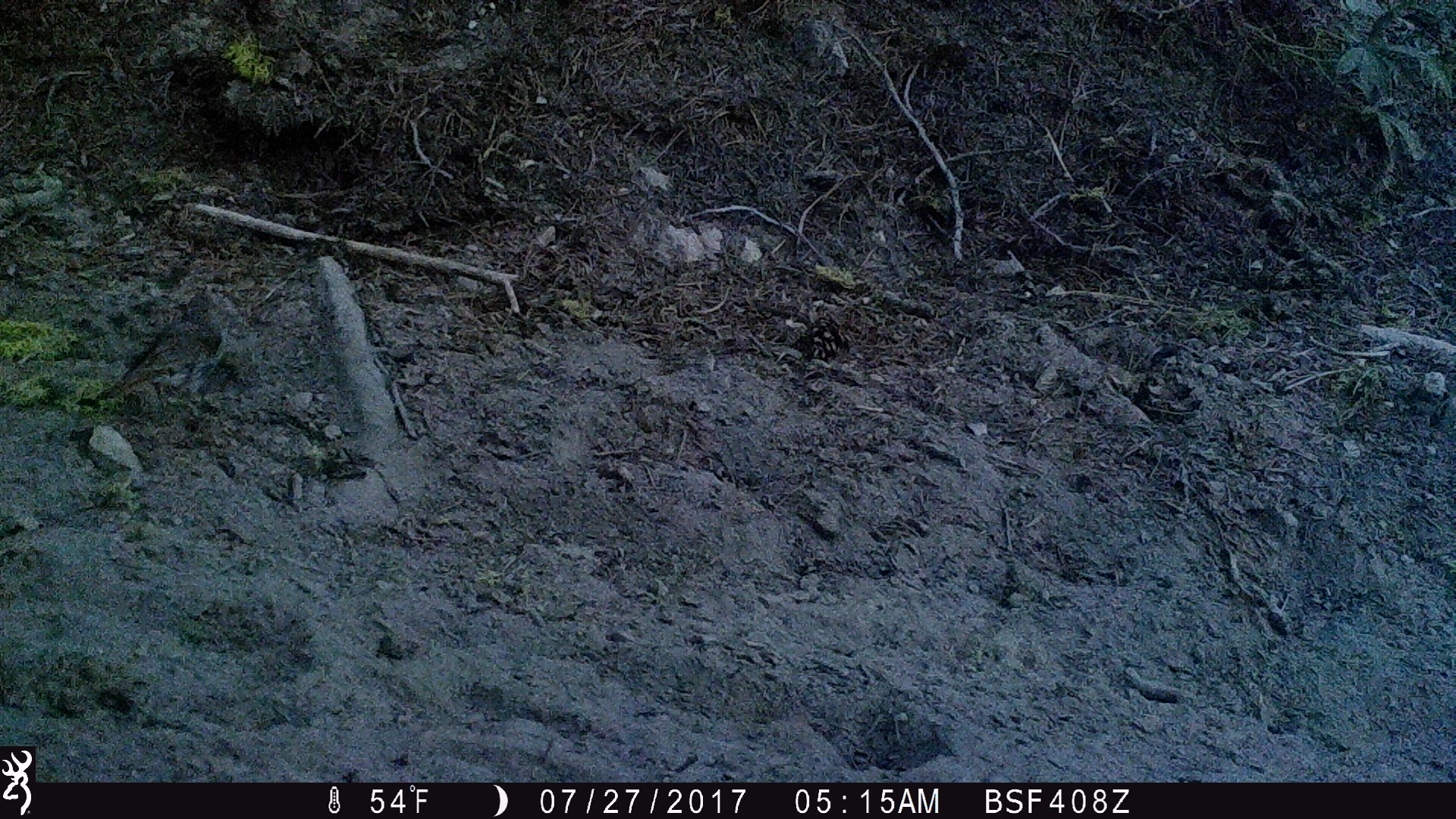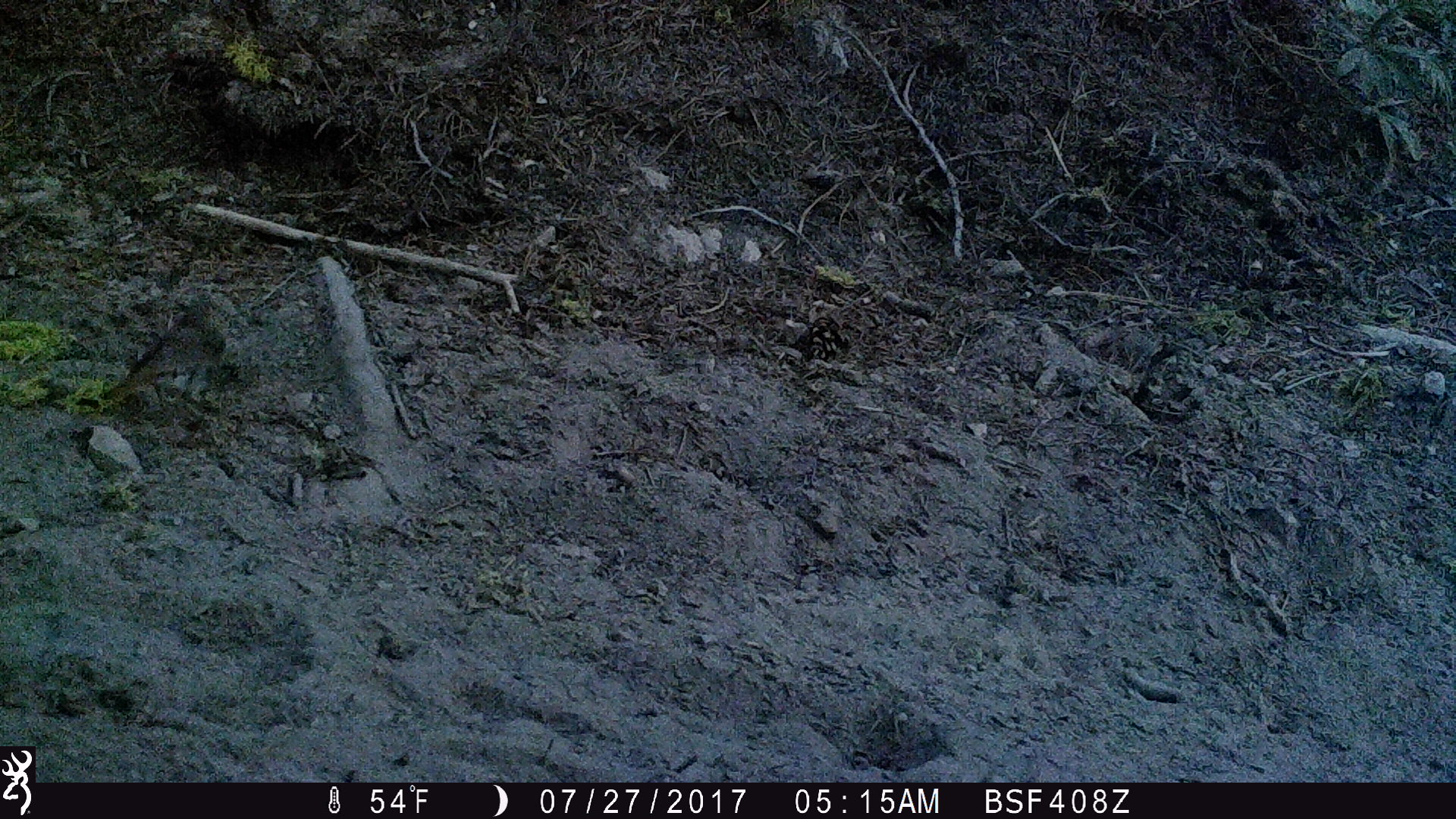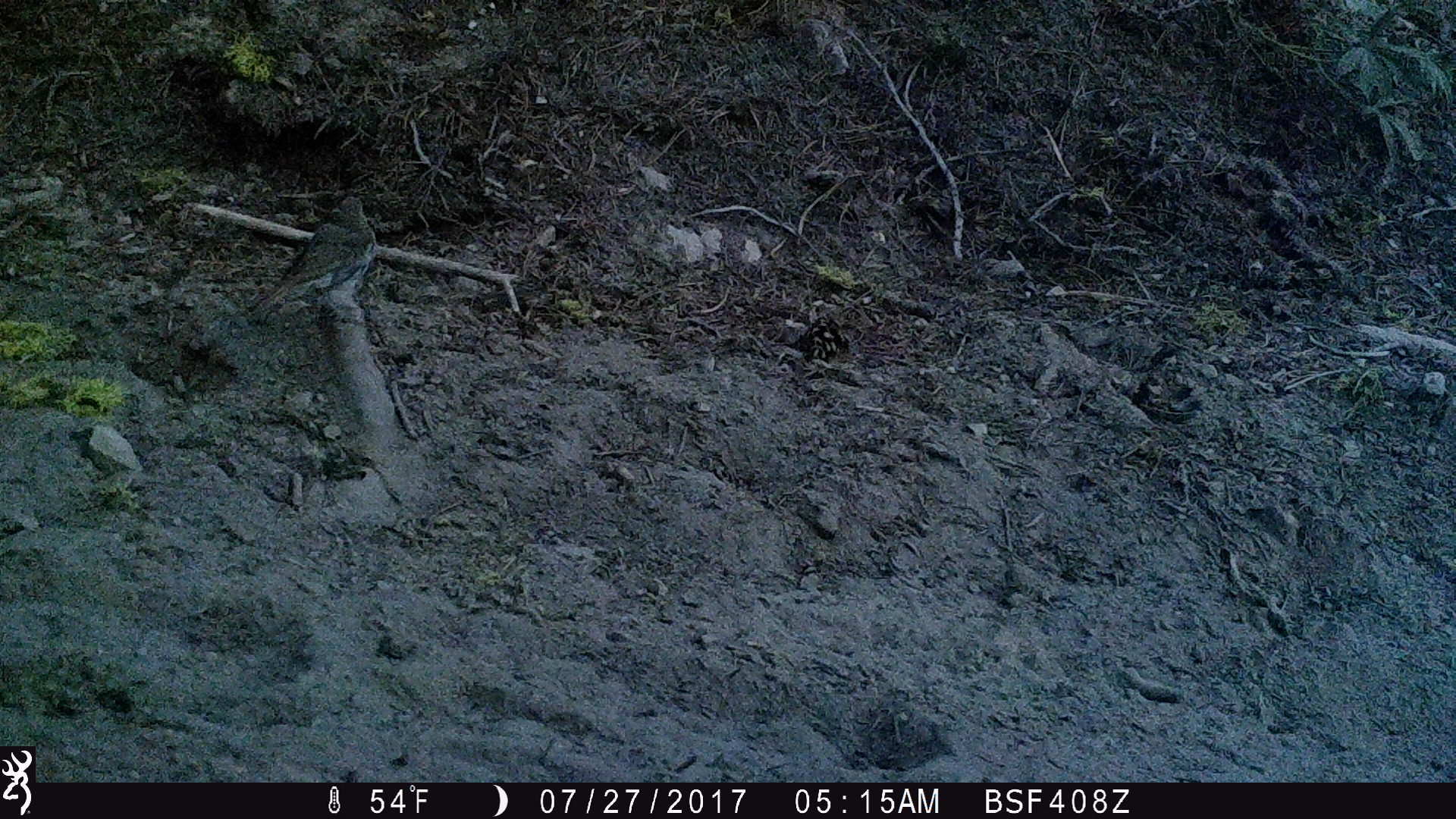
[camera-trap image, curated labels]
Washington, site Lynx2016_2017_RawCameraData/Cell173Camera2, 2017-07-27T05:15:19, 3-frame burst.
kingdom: Animalia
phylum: Chordata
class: Aves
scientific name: Aves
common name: birds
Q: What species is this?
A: Aves (birds).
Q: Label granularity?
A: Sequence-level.